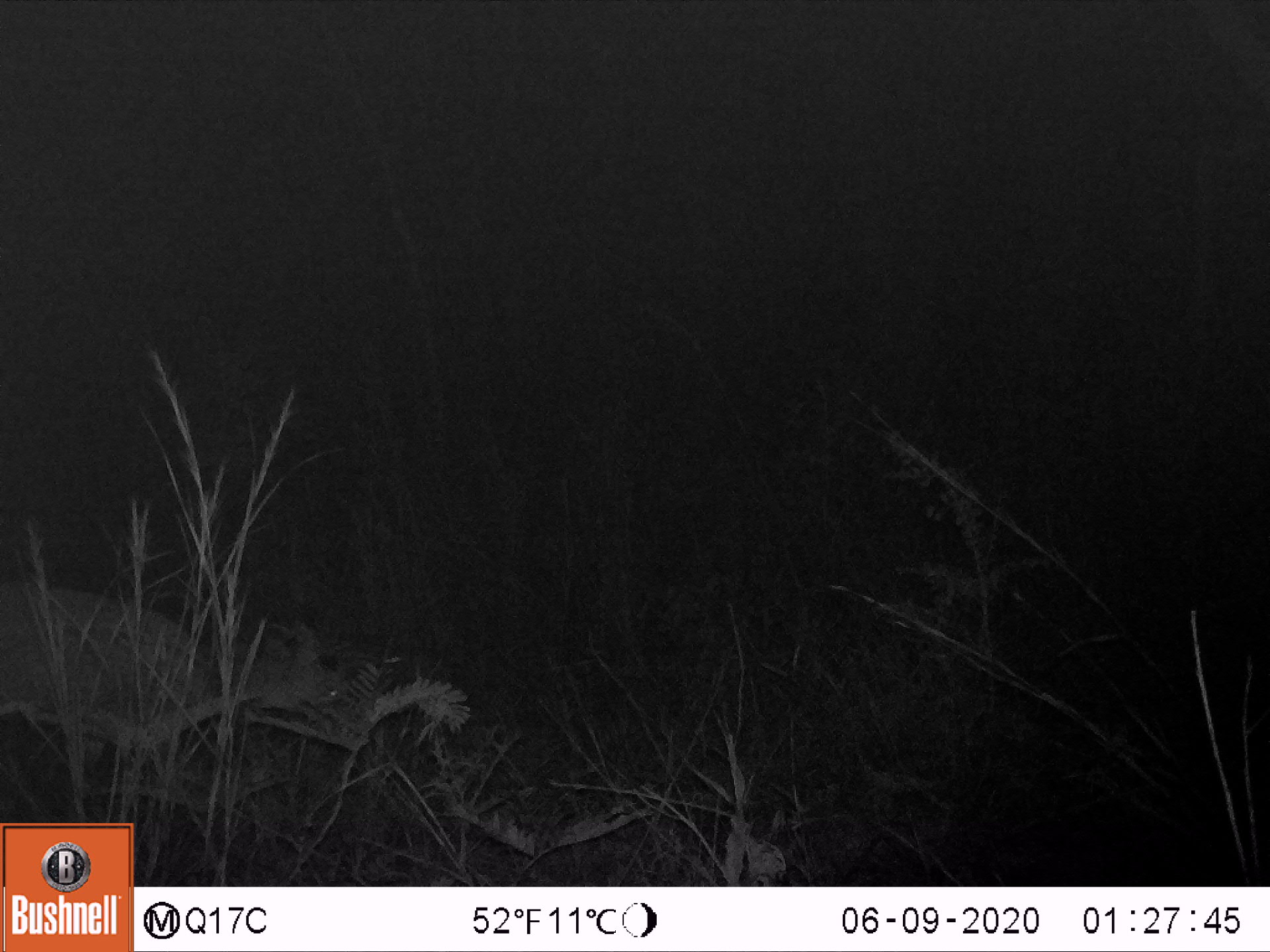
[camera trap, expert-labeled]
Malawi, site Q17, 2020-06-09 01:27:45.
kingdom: Animalia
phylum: Chordata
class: Mammalia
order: Artiodactyla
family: Bovidae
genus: Tragelaphus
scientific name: Tragelaphus sylvaticus sylvaticus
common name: cape bushbuck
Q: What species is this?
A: Cape bushbuck (Tragelaphus sylvaticus sylvaticus).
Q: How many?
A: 1.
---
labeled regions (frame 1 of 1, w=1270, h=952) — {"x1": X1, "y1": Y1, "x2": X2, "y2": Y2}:
cape bushbuck: {"x1": 0, "y1": 568, "x2": 384, "y2": 807}